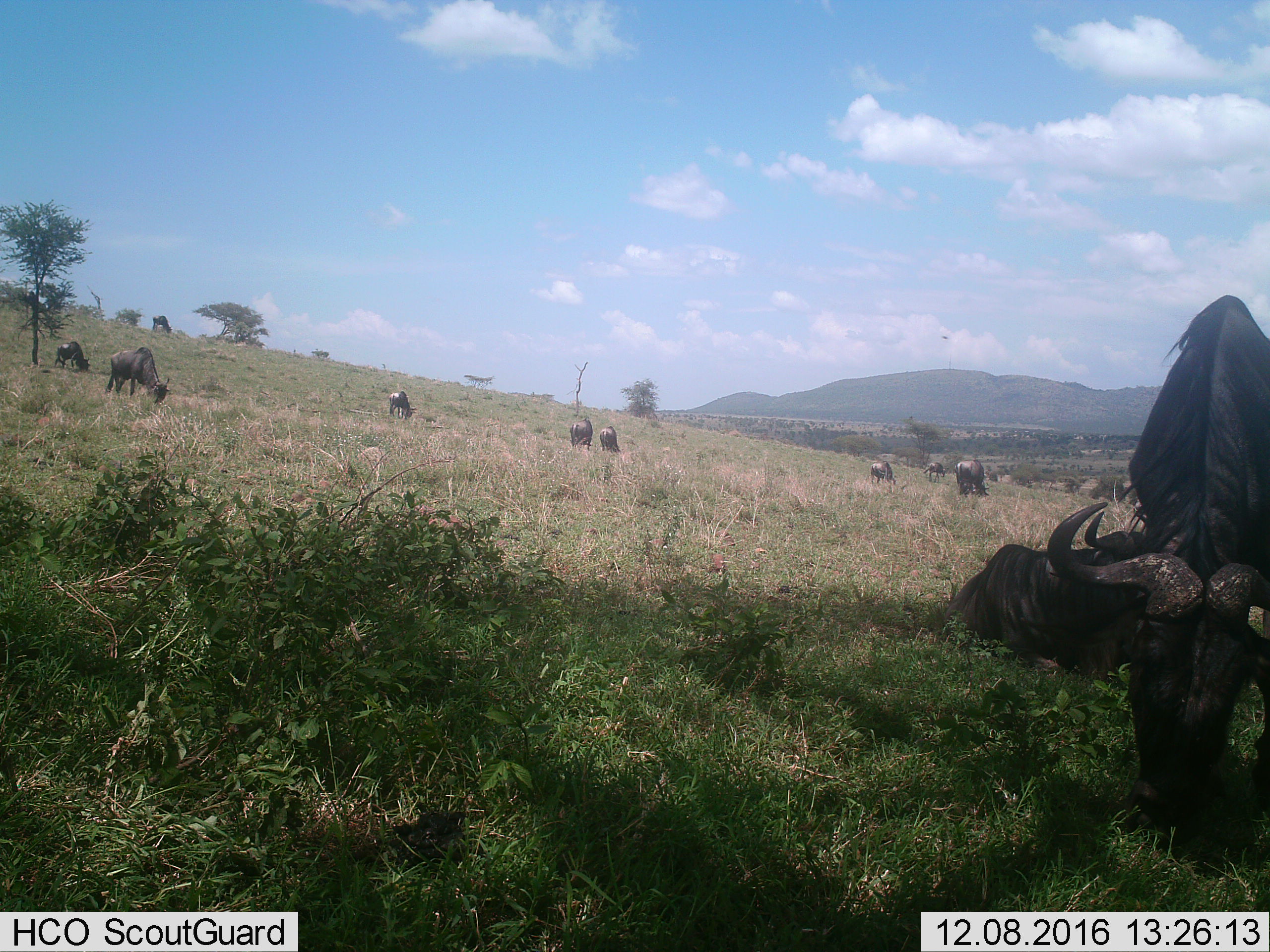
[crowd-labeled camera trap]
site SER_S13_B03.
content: unidentified animal